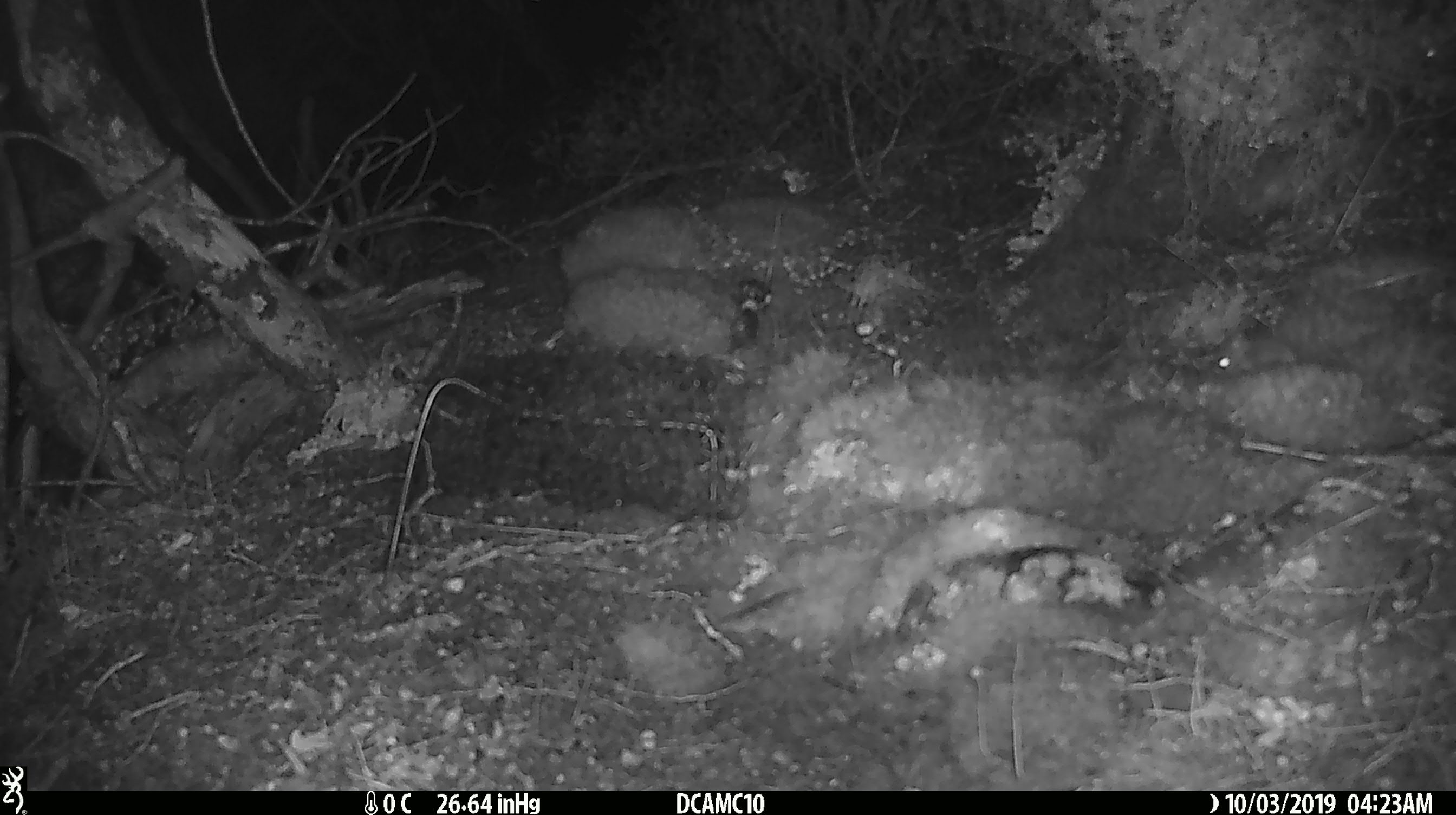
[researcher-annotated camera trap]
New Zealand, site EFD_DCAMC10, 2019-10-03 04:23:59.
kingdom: Animalia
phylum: Chordata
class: Mammalia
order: Rodentia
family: Muridae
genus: Mus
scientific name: Mus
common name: mouse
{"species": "mouse (Mus)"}